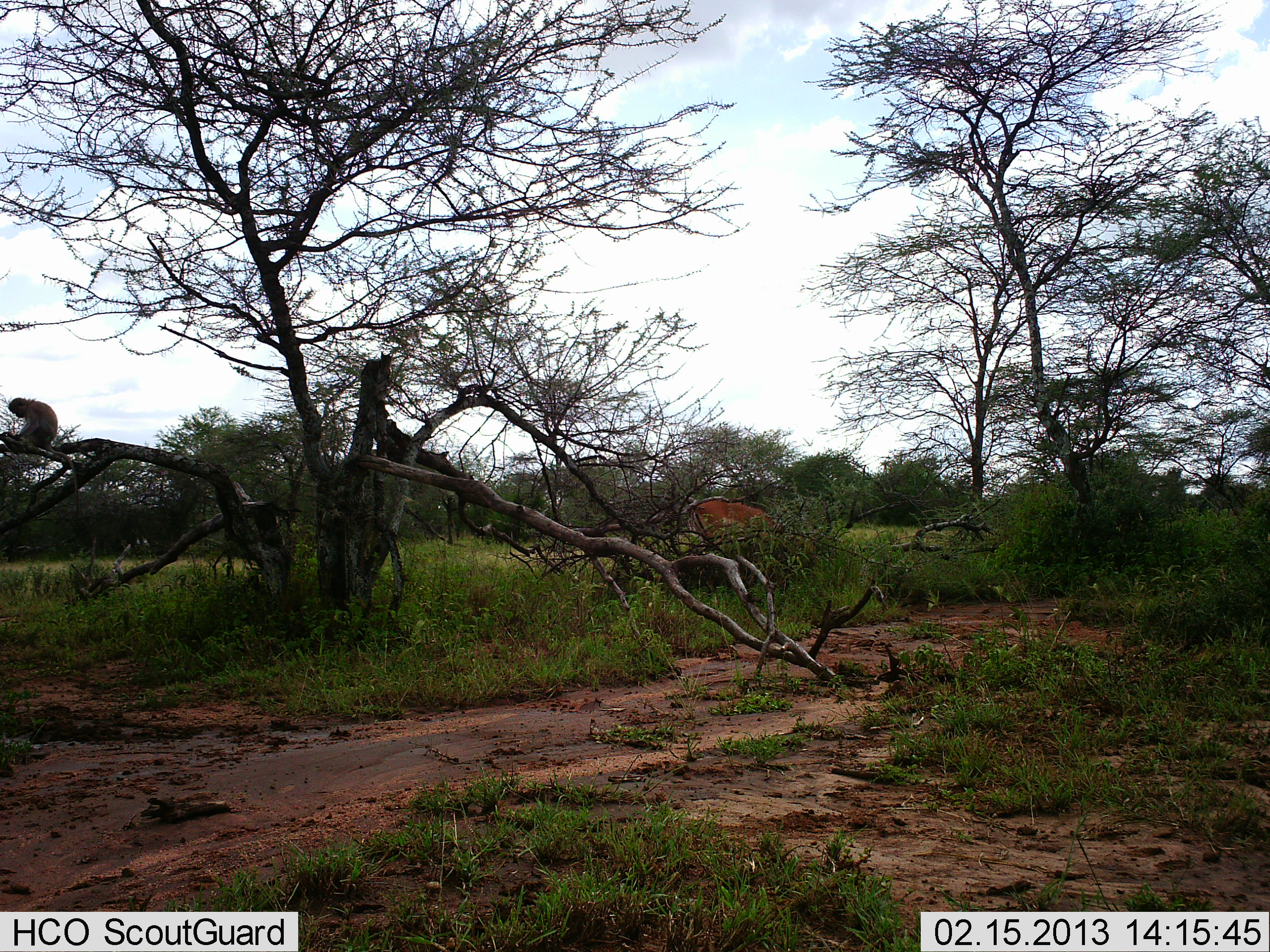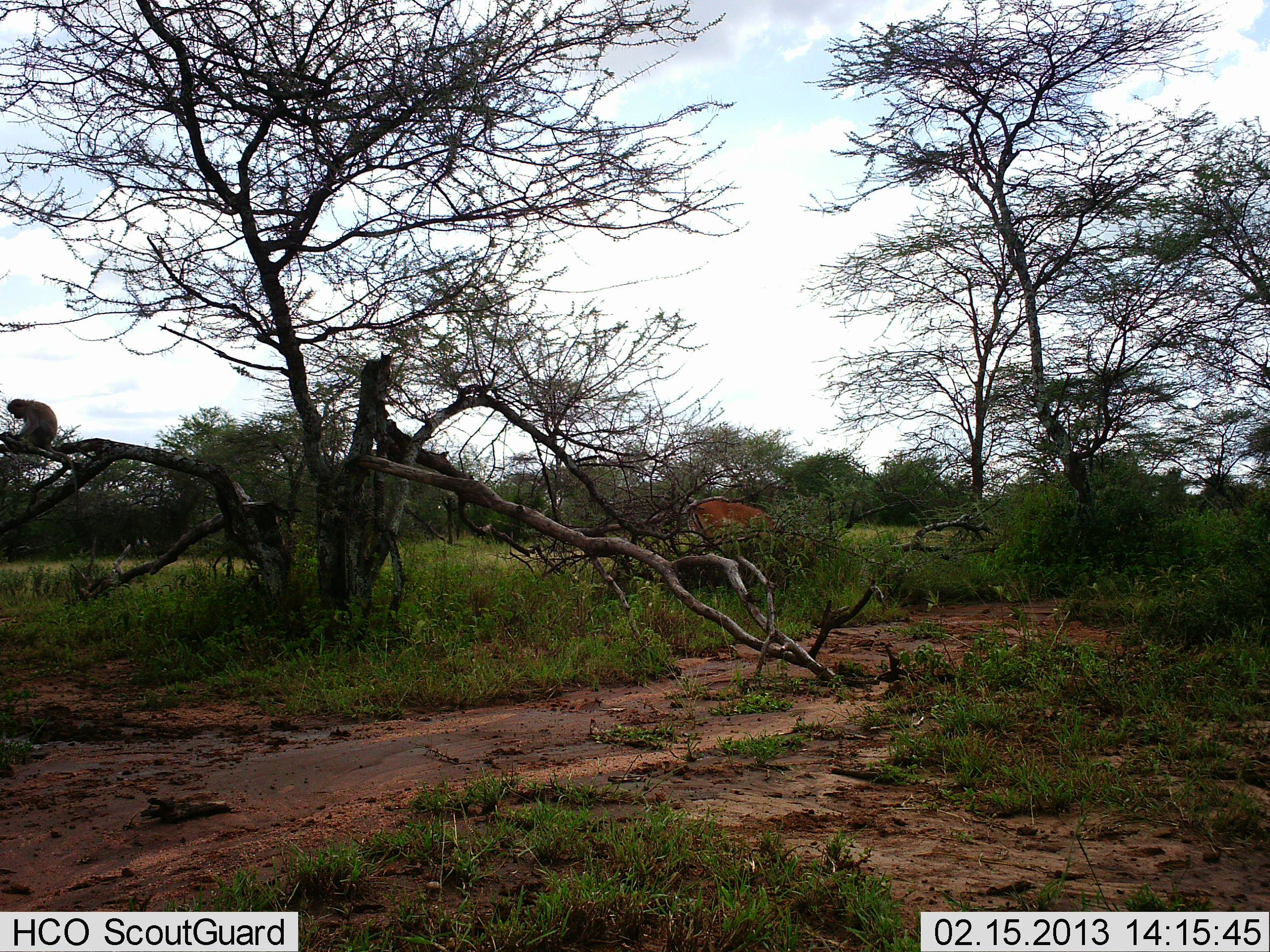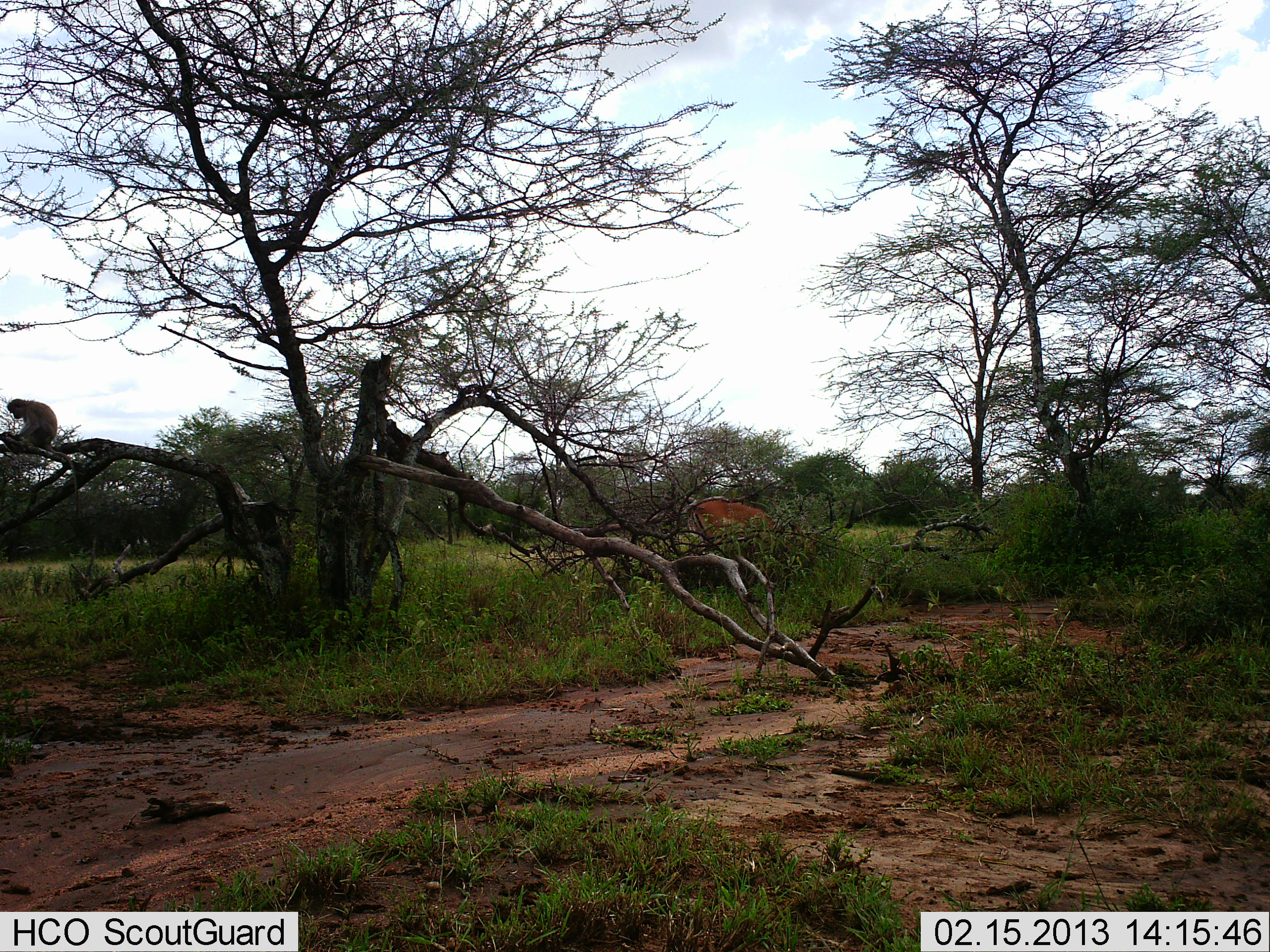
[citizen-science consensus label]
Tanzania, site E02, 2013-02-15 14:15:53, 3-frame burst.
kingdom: Animalia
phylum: Chordata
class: Mammalia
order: Primates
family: Cercopithecidae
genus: Chlorocebus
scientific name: Chlorocebus pygerythrus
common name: vervet monkey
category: monkeyvervet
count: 1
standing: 0%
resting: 90%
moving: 0%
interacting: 0%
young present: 0%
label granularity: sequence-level